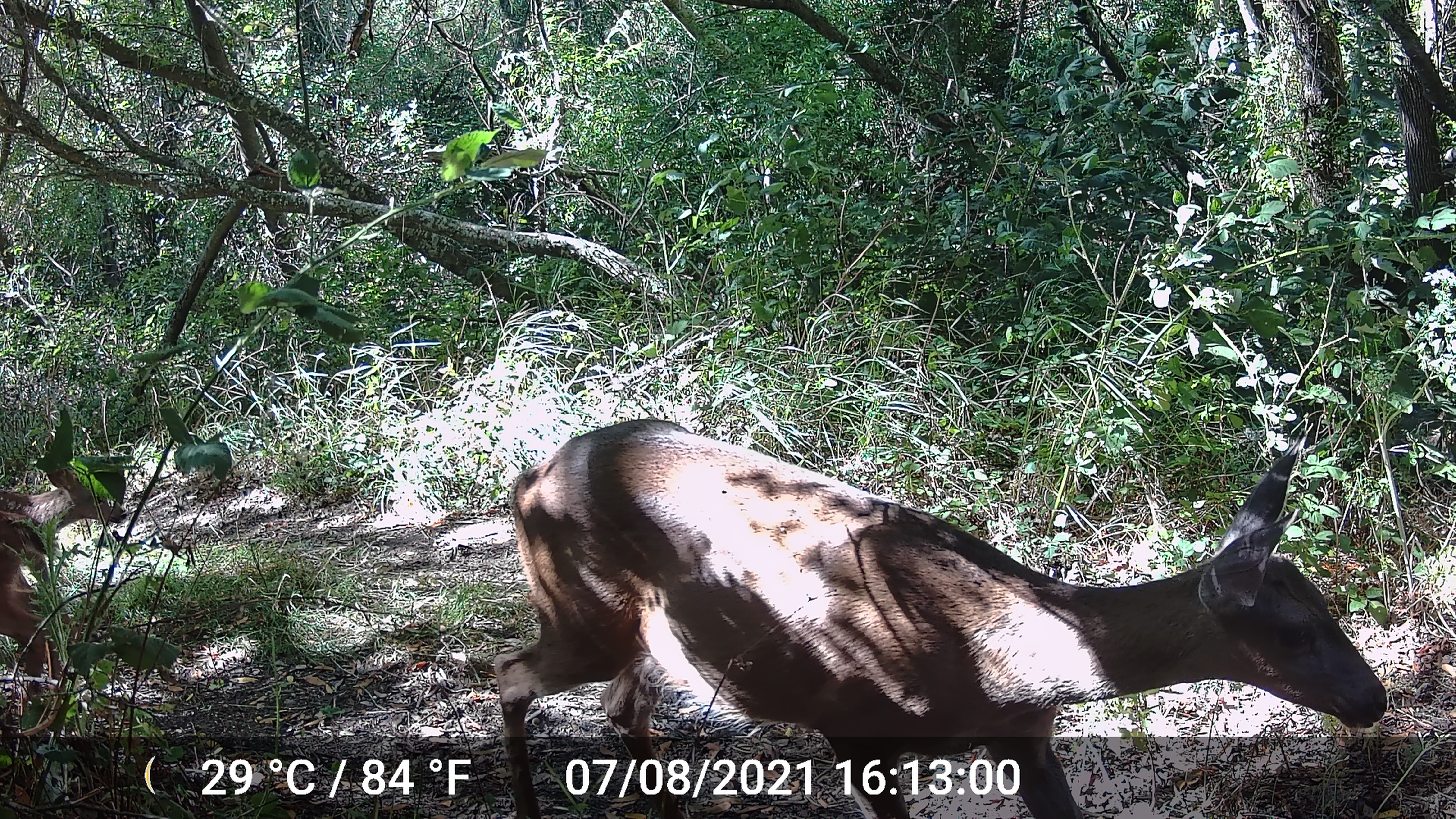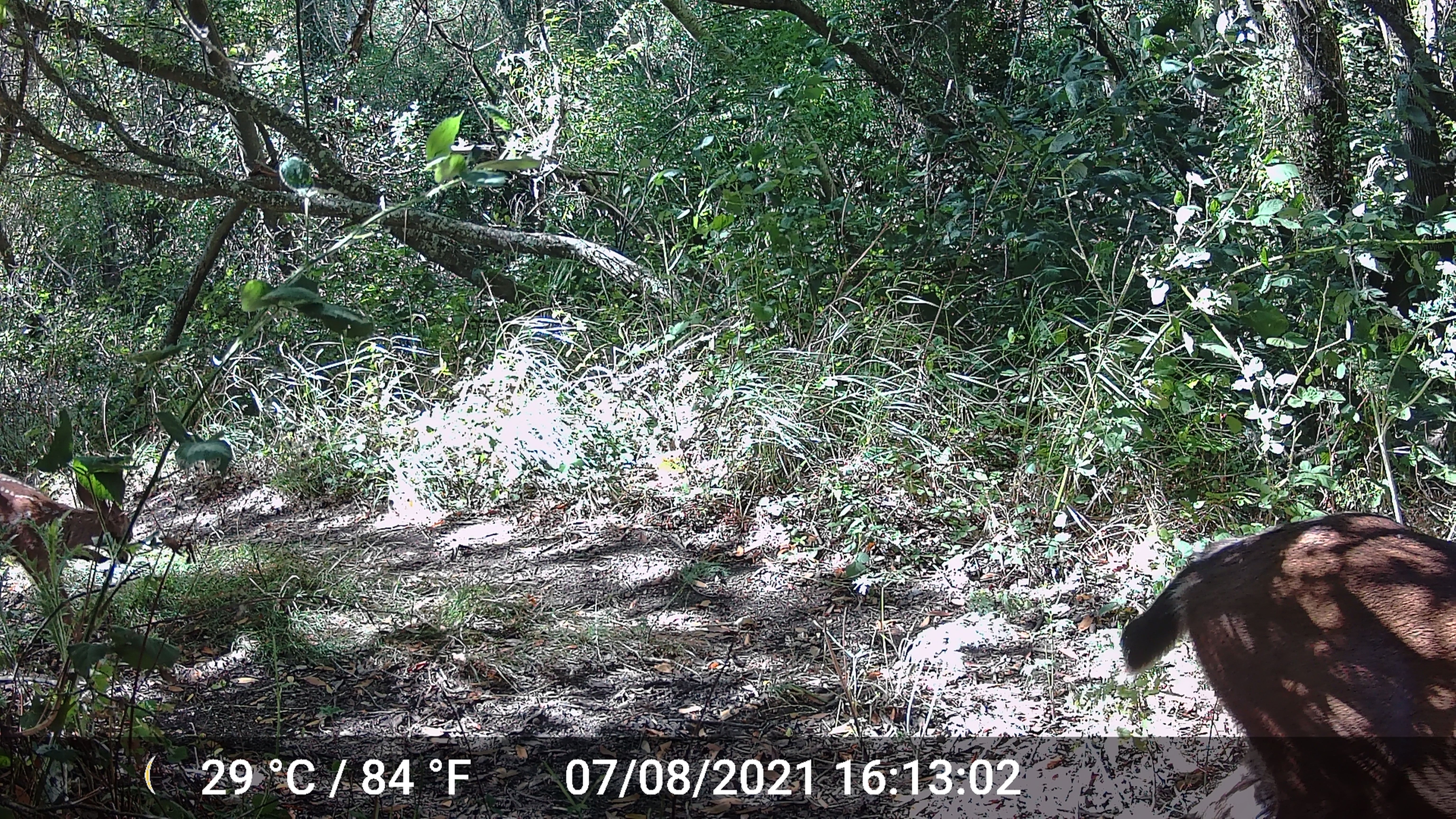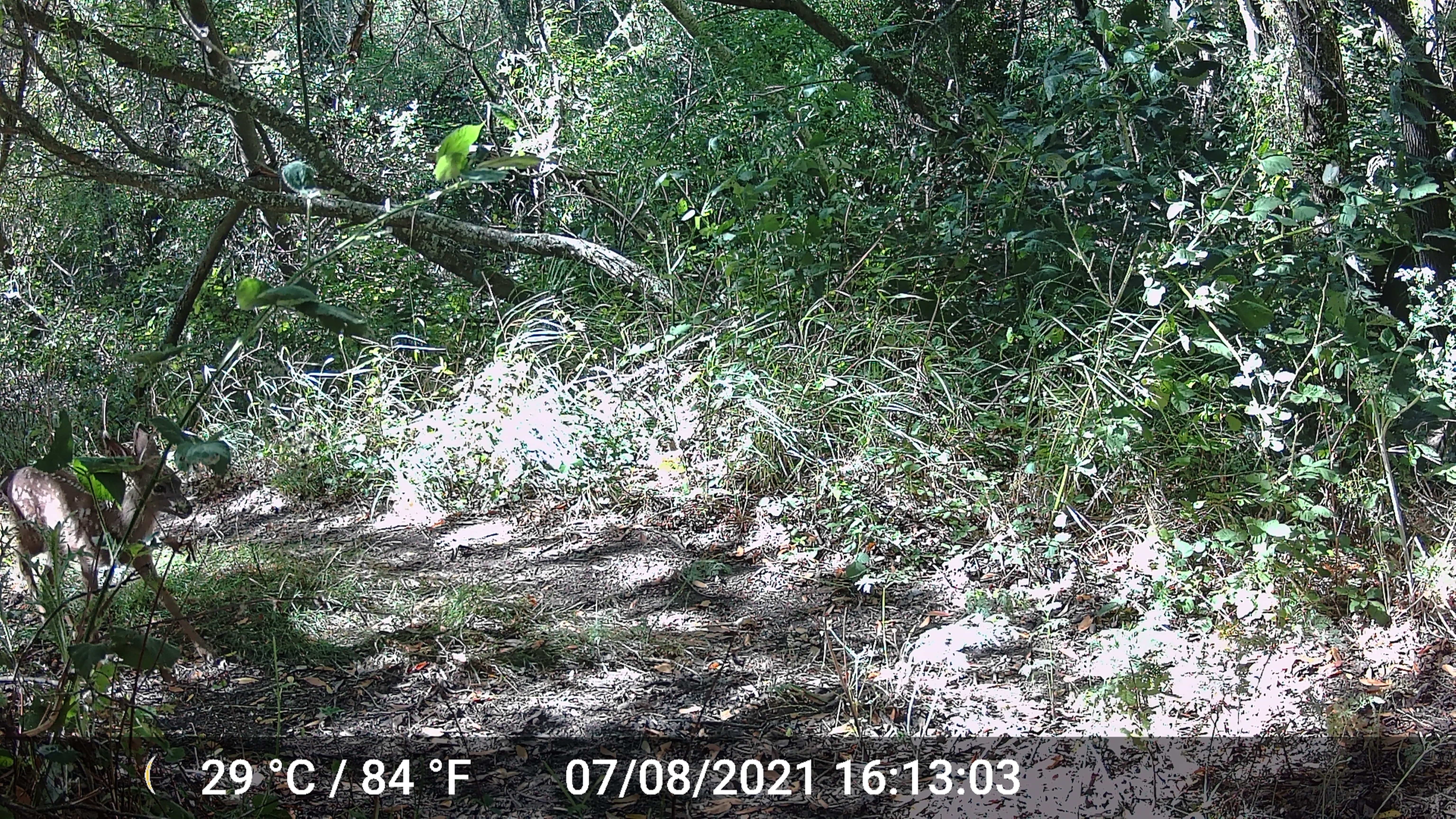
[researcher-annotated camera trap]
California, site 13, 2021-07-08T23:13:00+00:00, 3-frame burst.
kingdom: Animalia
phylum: Chordata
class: Mammalia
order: Artiodactyla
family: Cervidae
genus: Odocoileus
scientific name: Odocoileus hemionus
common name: mule deer